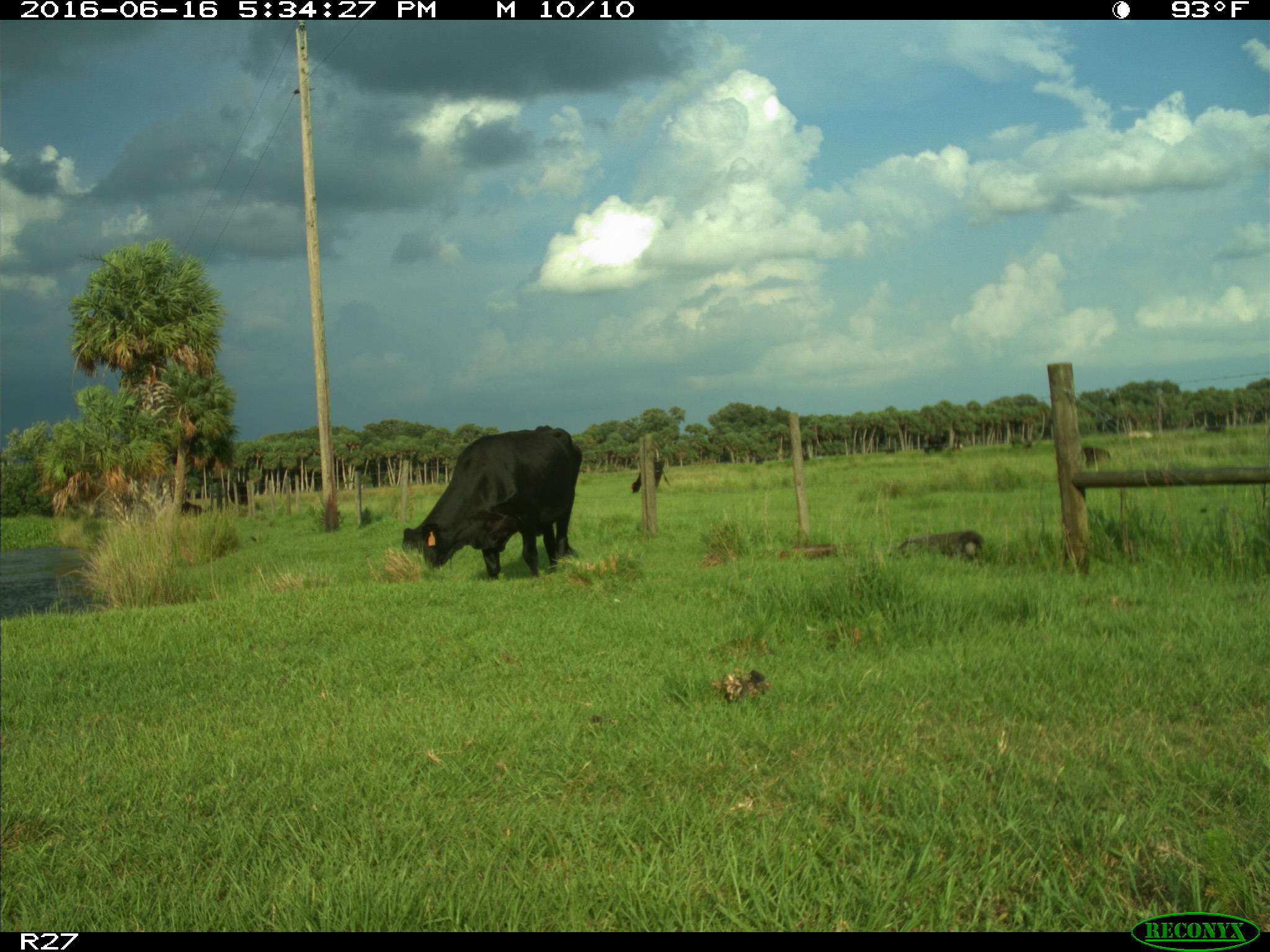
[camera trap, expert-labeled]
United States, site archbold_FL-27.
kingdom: Animalia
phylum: Chordata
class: Mammalia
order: Artiodactyla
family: Bovidae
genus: Bos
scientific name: Bos taurus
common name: domestic cow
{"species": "Bos taurus (domestic cow)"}